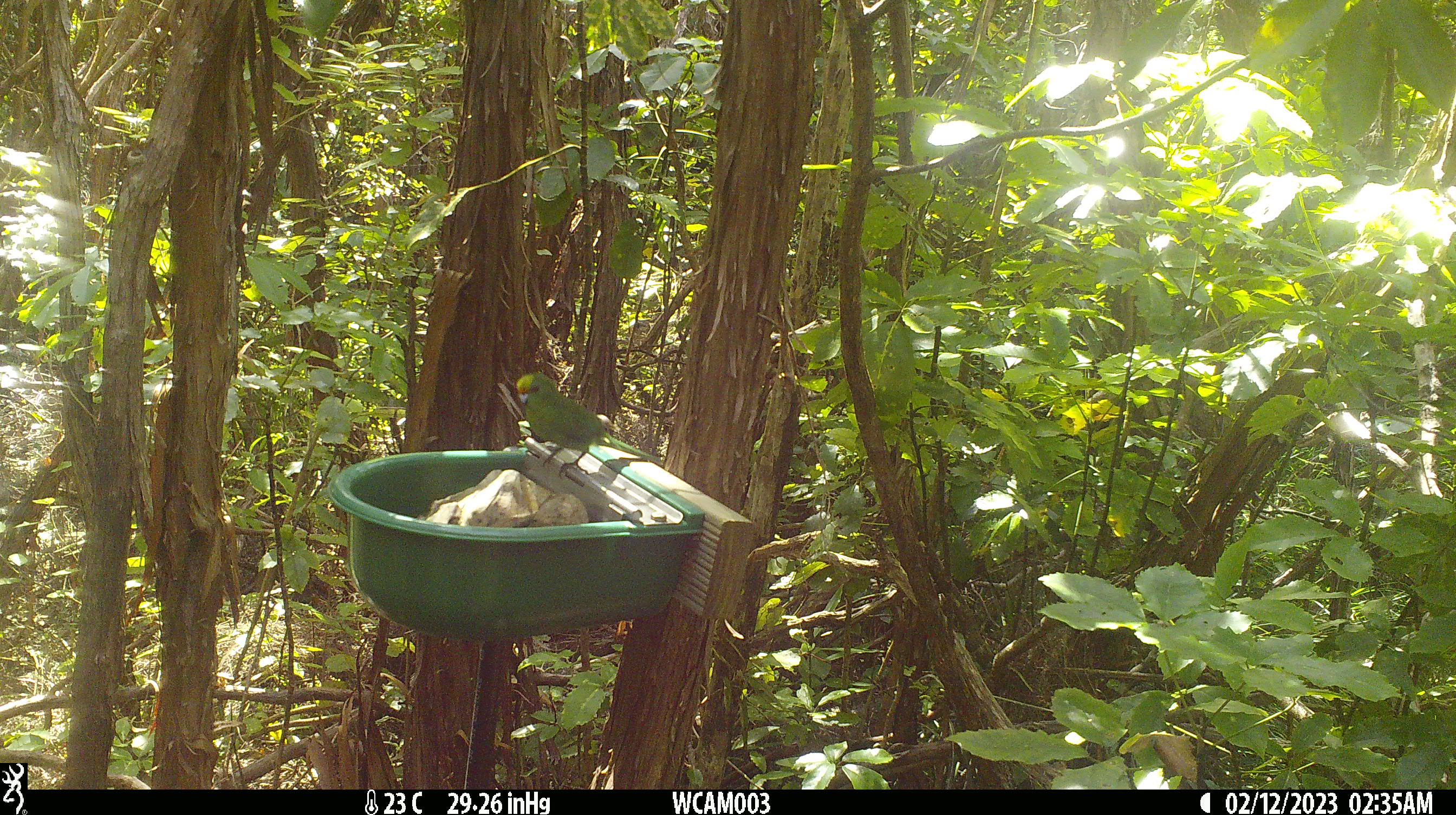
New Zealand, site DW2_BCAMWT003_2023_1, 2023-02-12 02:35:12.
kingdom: Animalia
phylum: Chordata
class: Aves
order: Psittaciformes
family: Psittaculidae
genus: Cyanoramphus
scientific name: Cyanoramphus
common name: parakeet